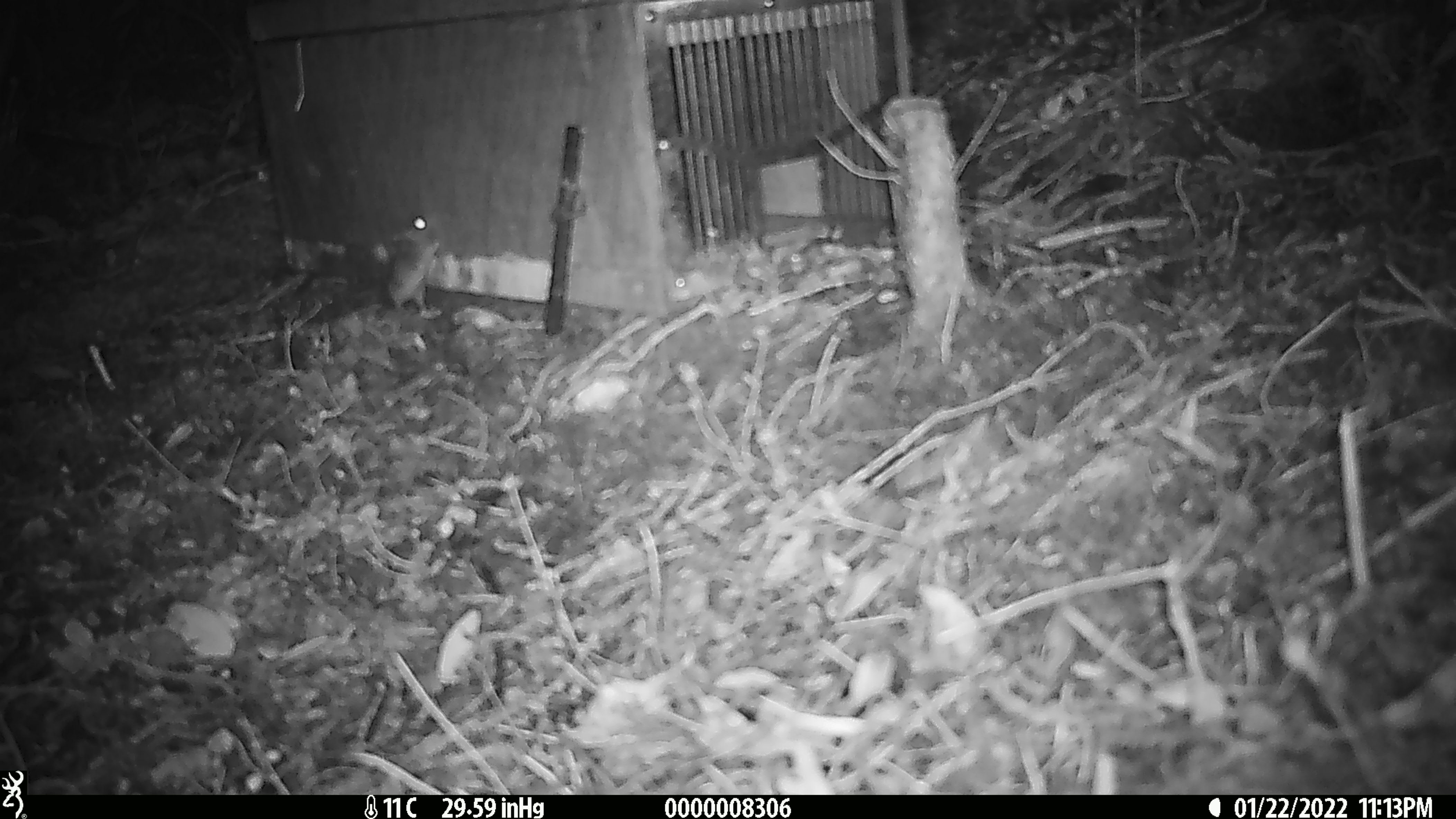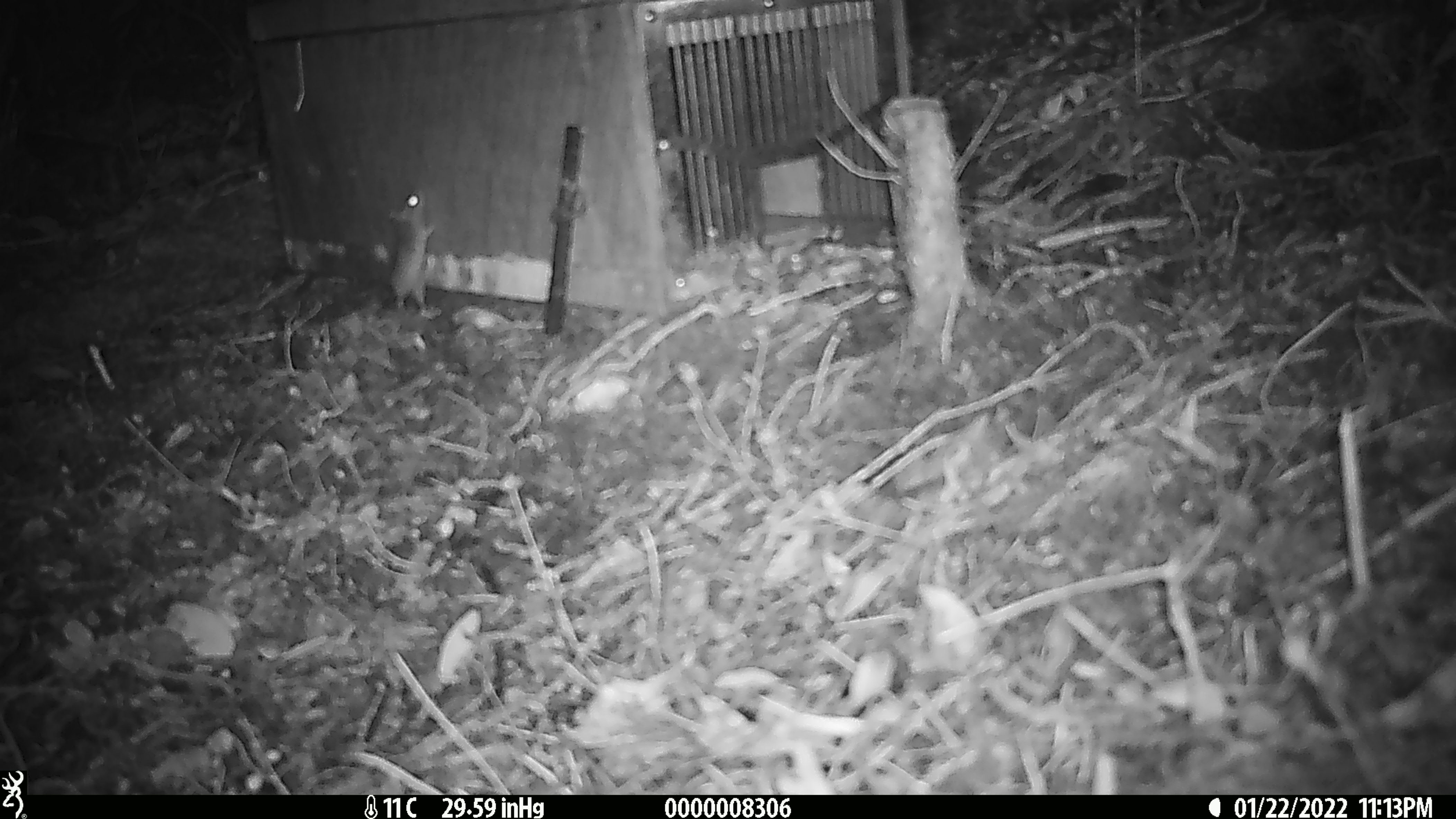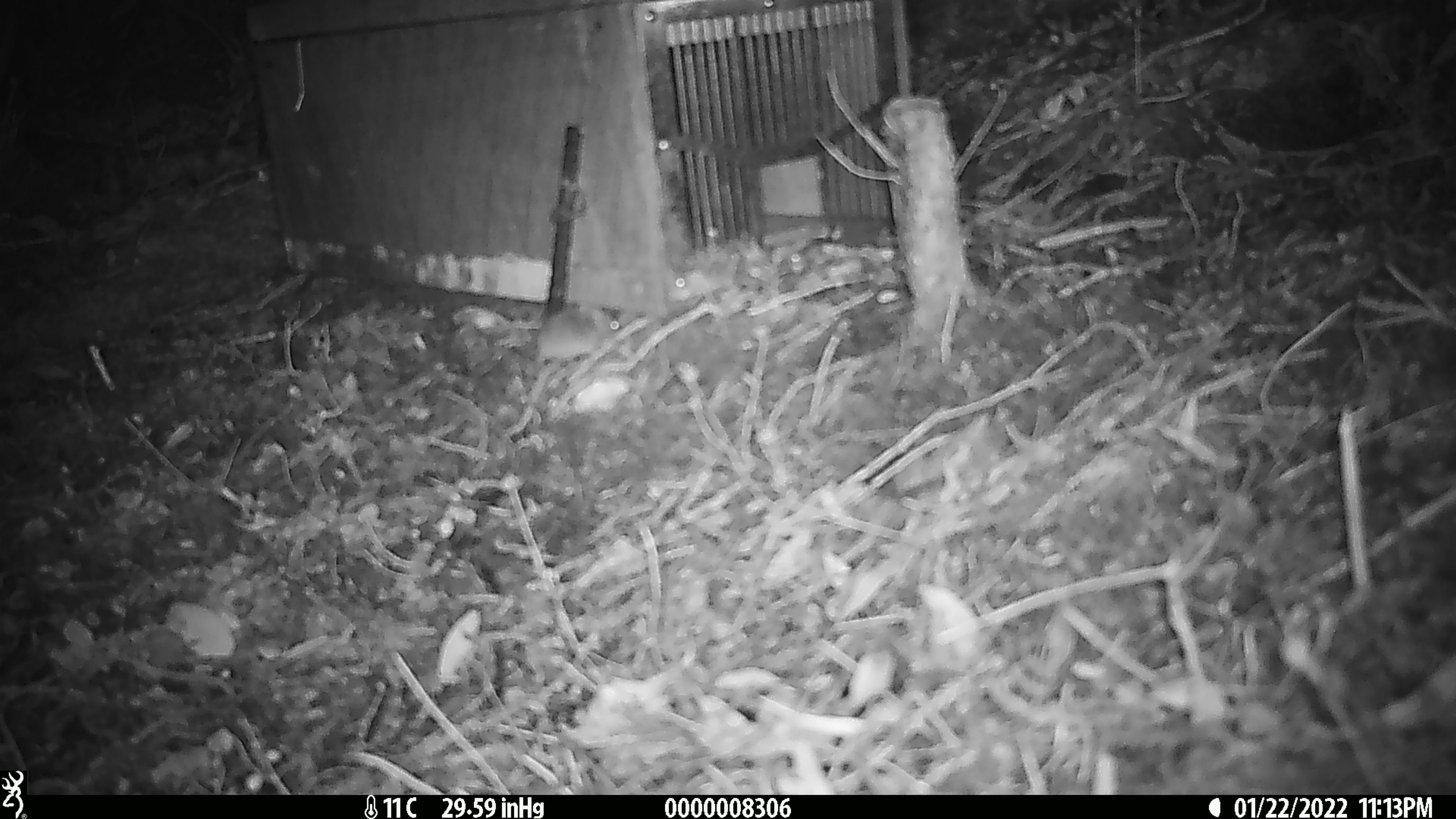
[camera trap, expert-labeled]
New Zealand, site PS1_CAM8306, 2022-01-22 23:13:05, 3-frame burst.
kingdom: Animalia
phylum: Chordata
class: Mammalia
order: Rodentia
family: Muridae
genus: Mus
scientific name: Mus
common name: mouse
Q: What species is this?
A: Mouse (Mus).